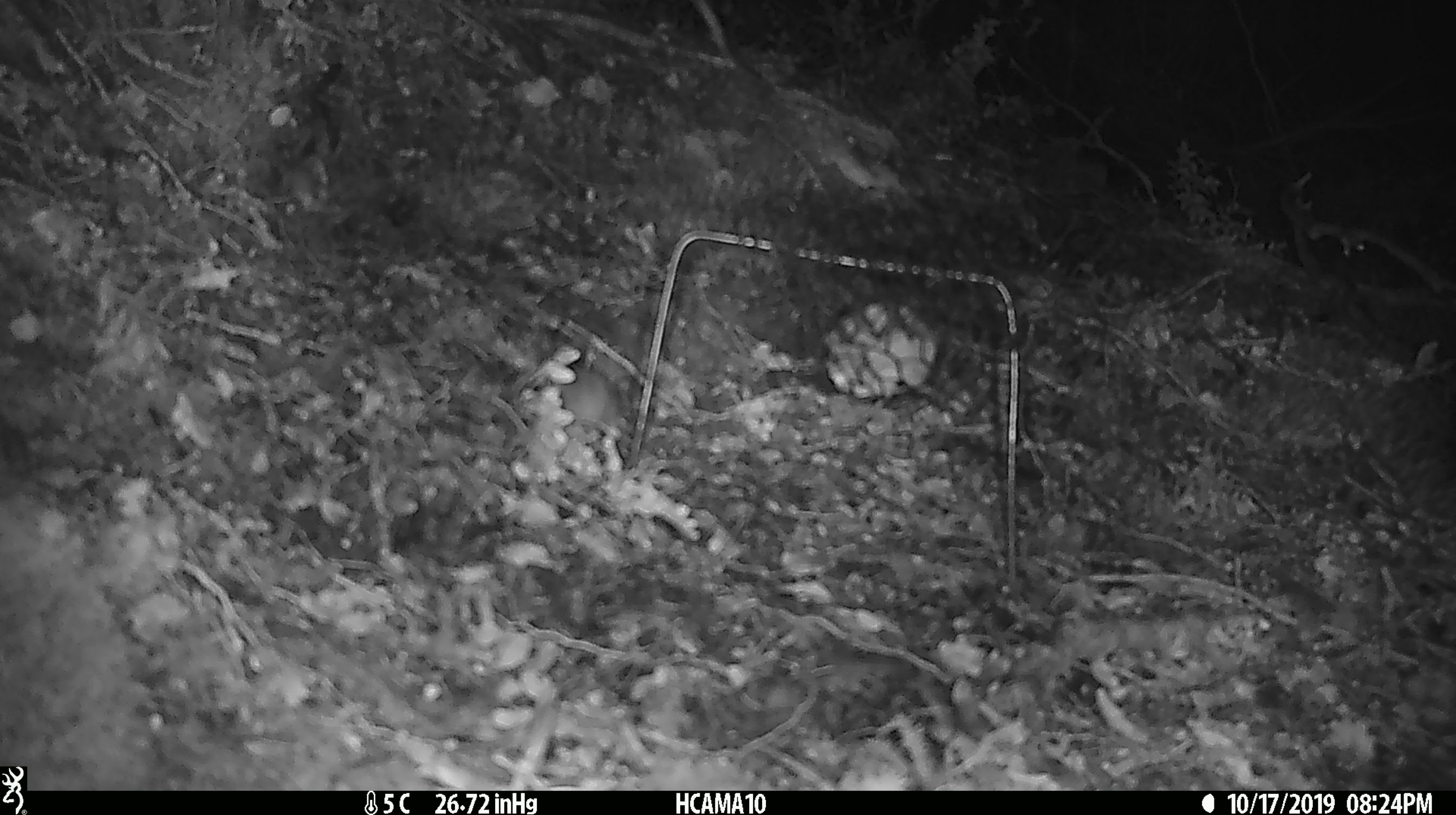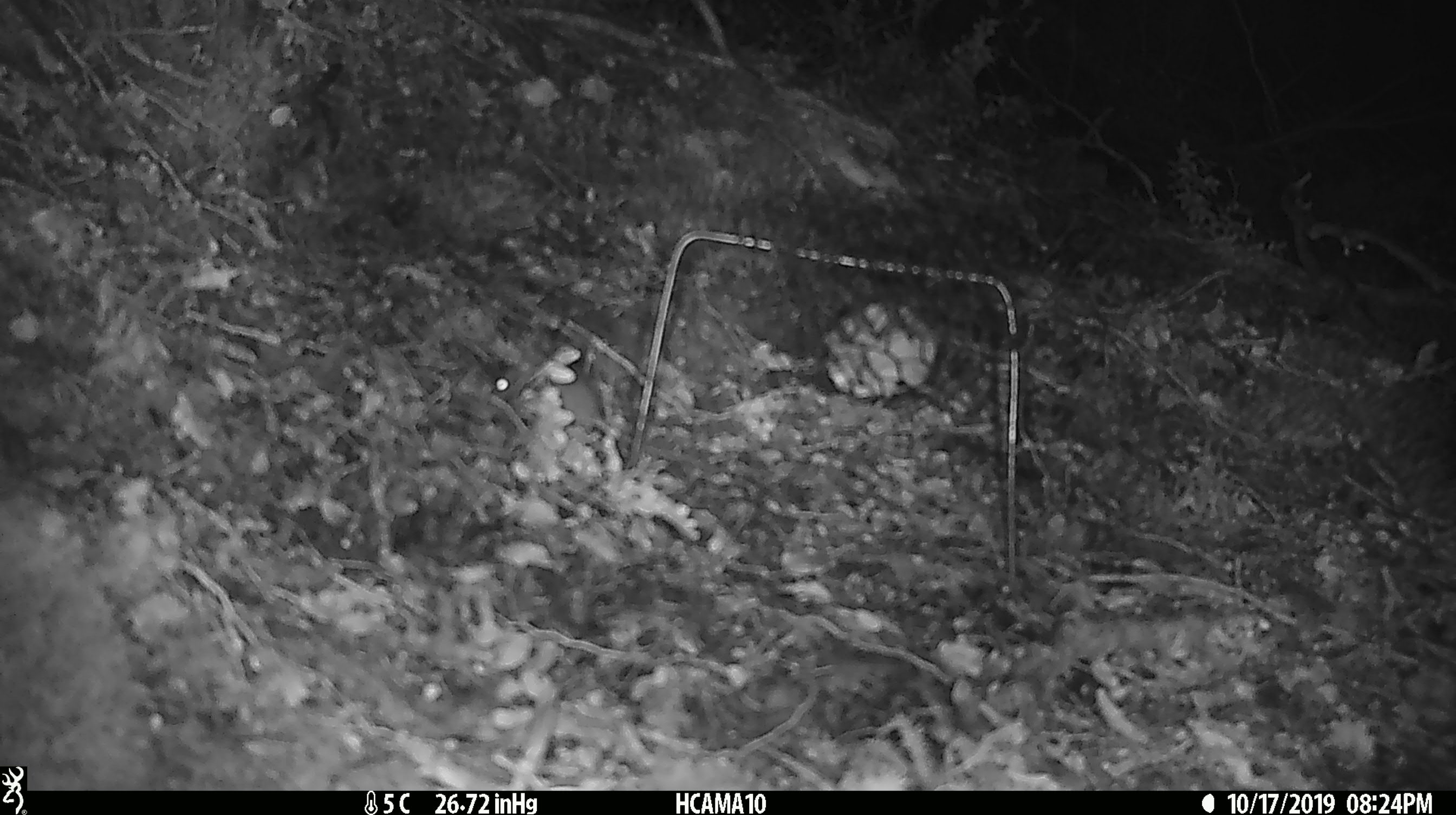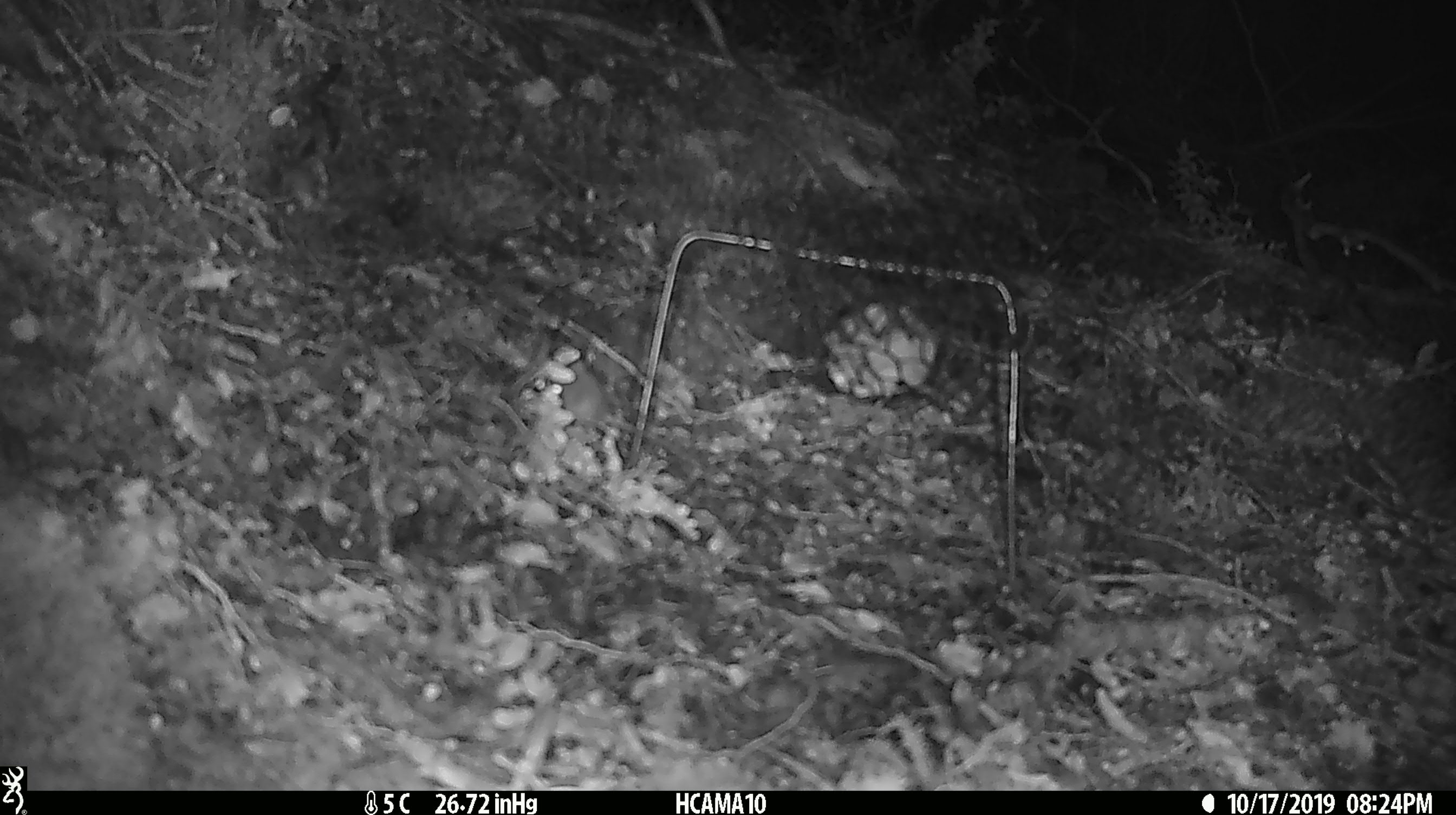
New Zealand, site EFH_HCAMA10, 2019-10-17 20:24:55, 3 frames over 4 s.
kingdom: Animalia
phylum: Chordata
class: Mammalia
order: Rodentia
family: Muridae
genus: Mus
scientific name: Mus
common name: mouse